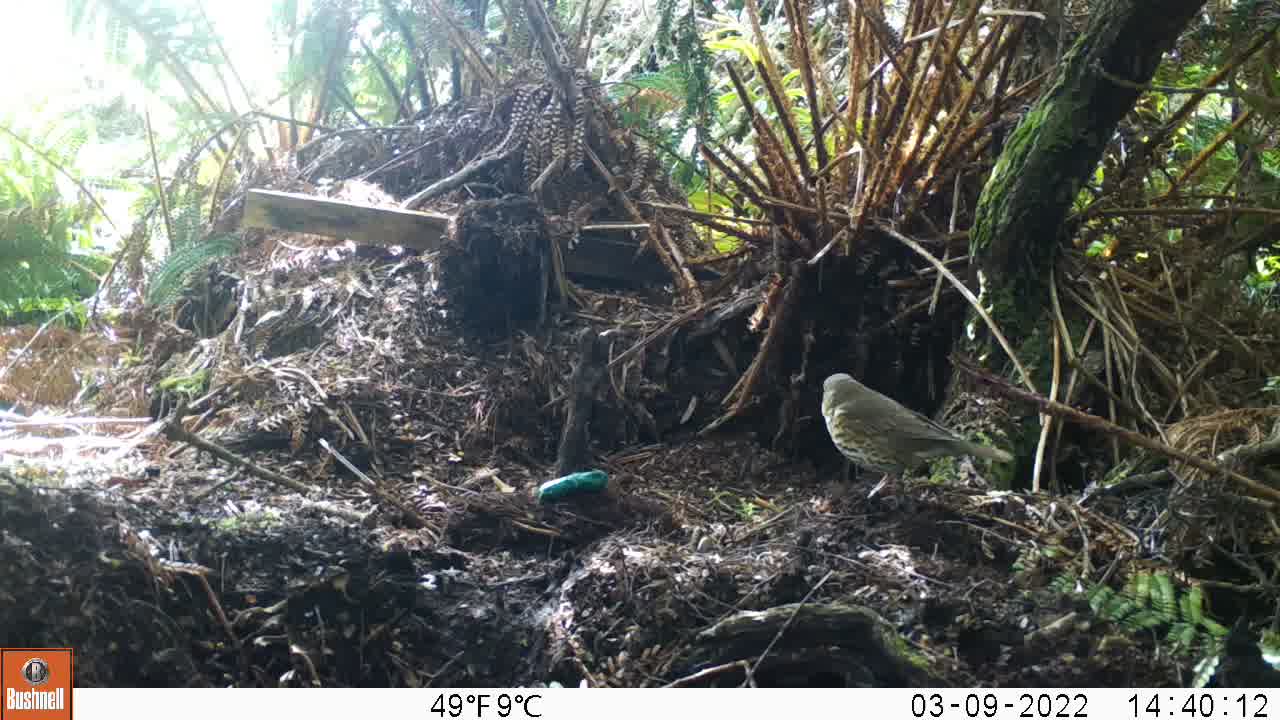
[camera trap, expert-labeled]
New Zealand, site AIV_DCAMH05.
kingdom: Animalia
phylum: Chordata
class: Aves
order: Passeriformes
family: Turdidae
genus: Turdus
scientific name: Turdus philomelos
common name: song thrush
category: thrush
Thrush (song thrush) (Turdus philomelos).